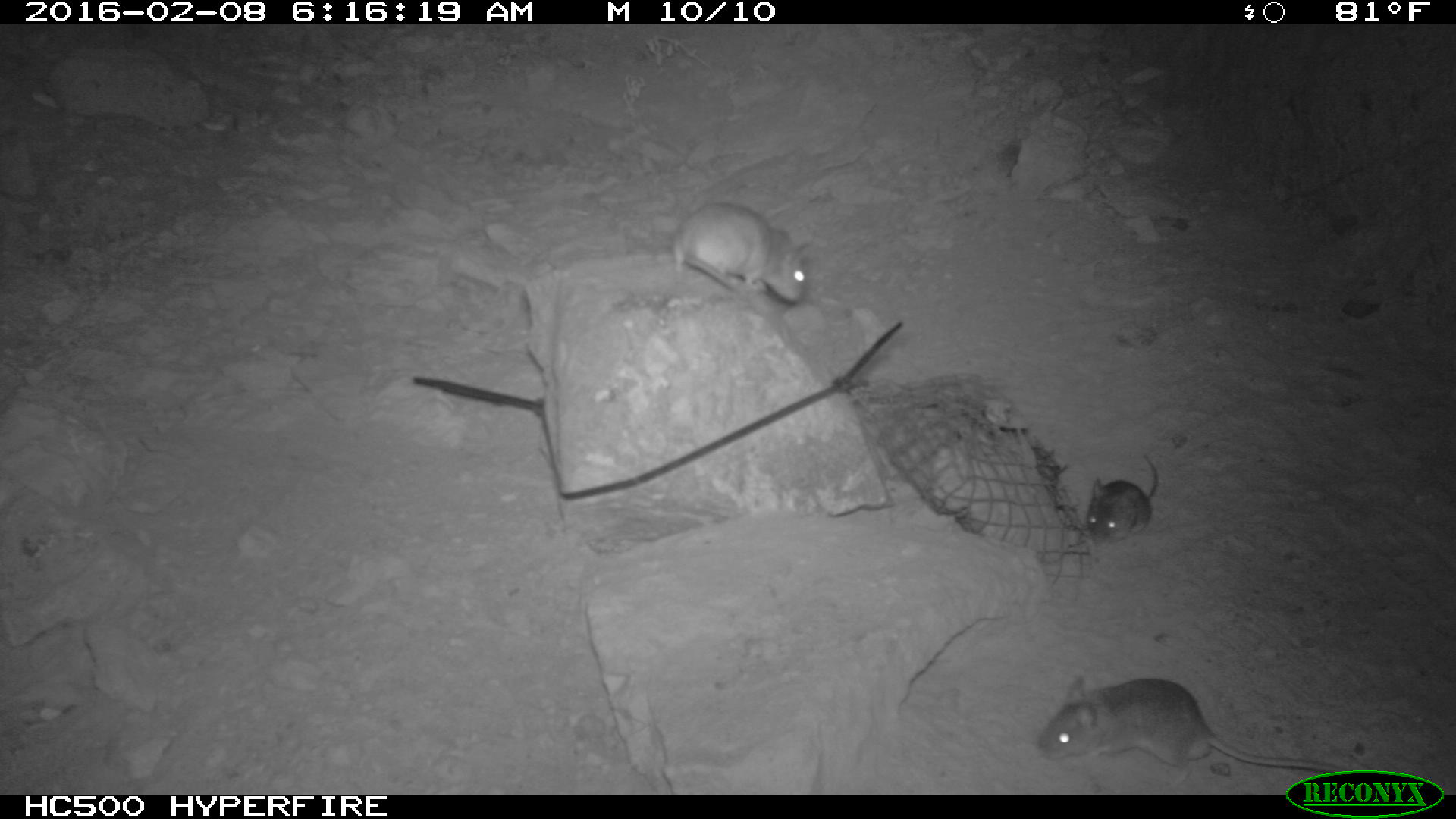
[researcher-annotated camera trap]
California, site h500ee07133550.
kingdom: Animalia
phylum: Chordata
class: Mammalia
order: Rodentia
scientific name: Rodentia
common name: rodent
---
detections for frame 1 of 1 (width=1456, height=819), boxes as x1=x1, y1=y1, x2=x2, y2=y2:
rodent: x1=1038, y1=676, x2=1348, y2=774; x1=672, y1=202, x2=810, y2=302; x1=1084, y1=451, x2=1156, y2=544